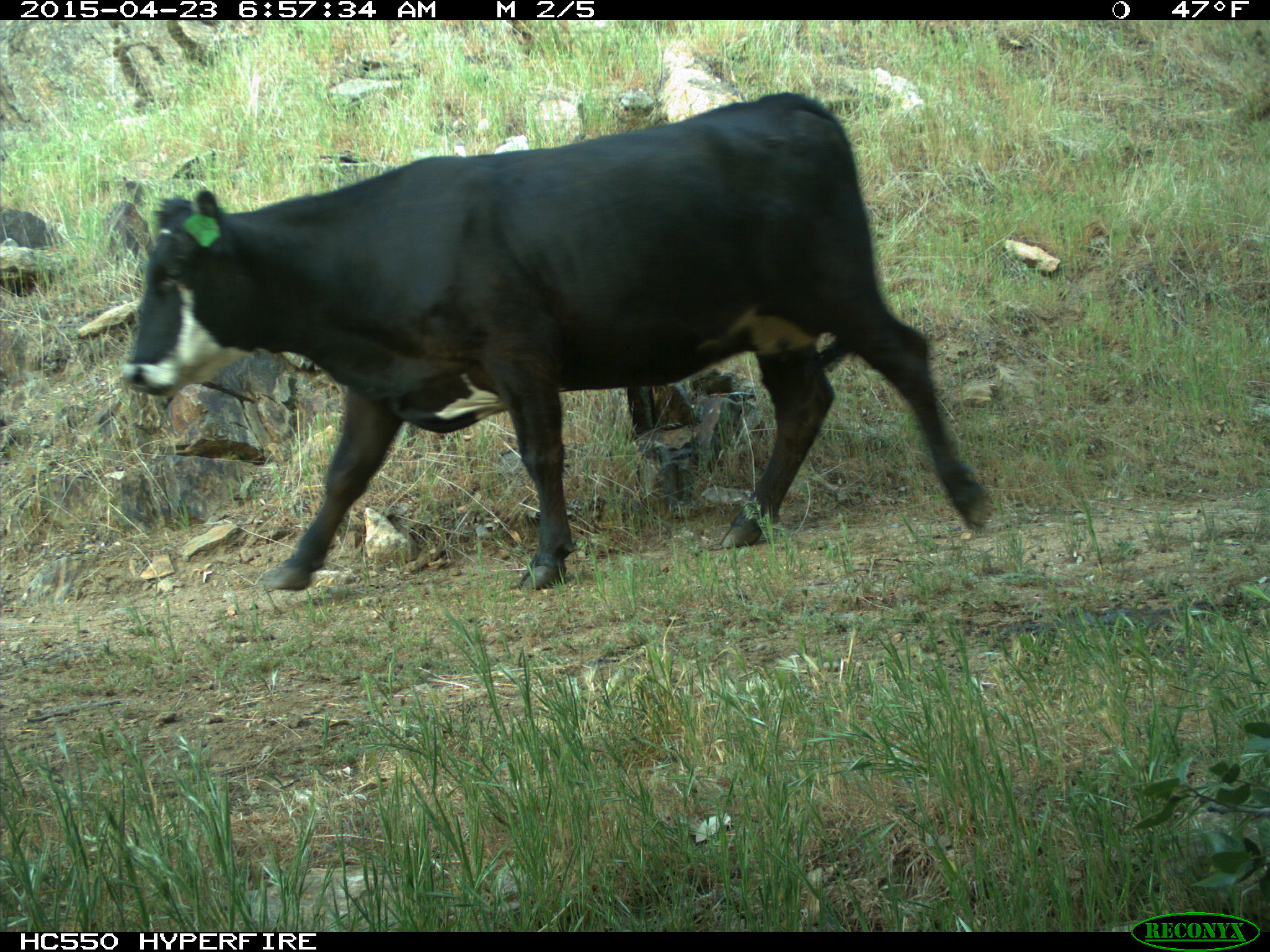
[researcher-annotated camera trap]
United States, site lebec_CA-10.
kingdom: Animalia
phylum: Chordata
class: Mammalia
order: Artiodactyla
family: Bovidae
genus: Bos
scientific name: Bos taurus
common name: domestic cow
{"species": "Bos taurus (domestic cow)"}